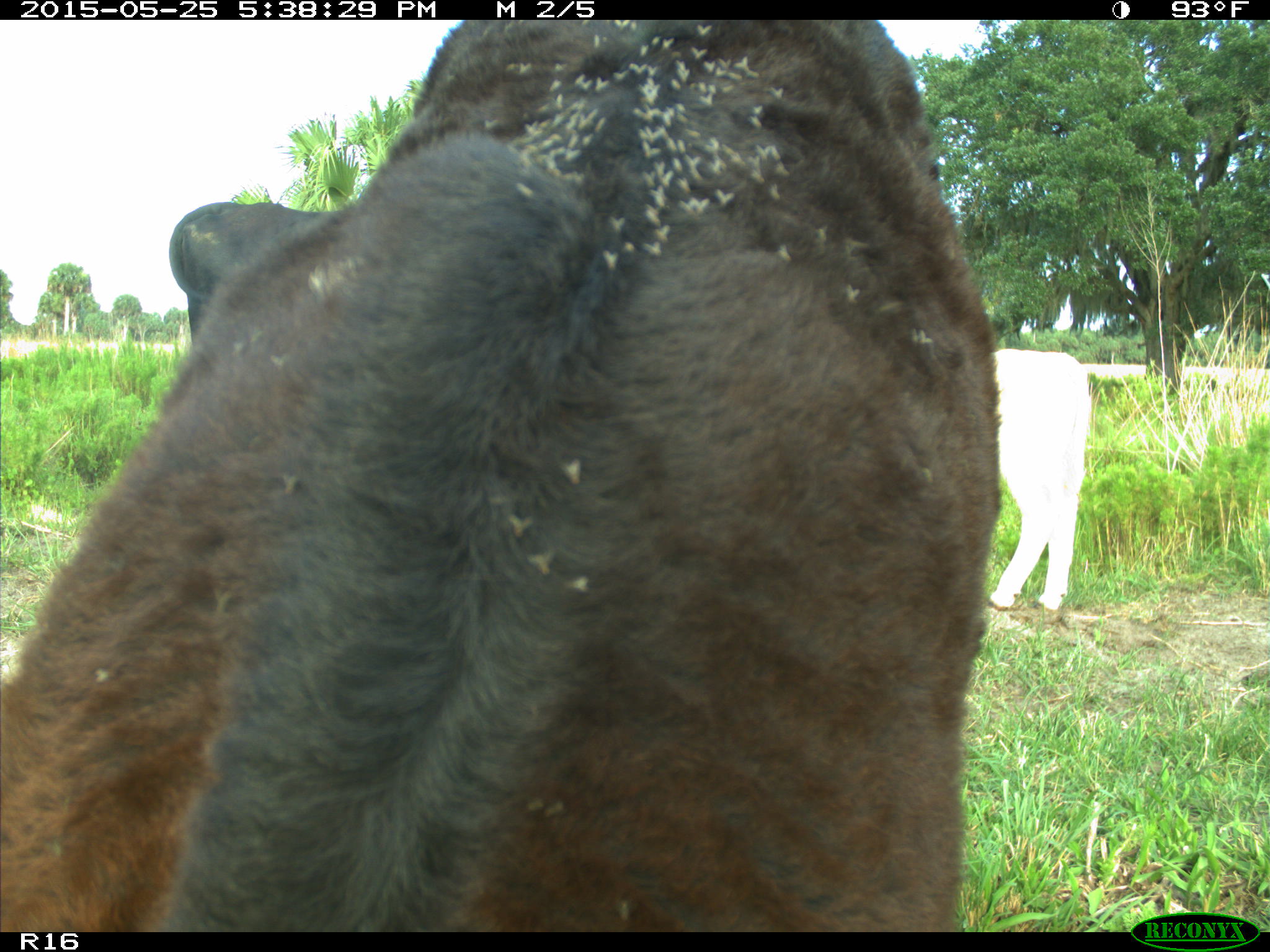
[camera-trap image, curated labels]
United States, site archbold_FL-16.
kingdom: Animalia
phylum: Chordata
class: Mammalia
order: Artiodactyla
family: Bovidae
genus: Bos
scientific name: Bos taurus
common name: domestic cow